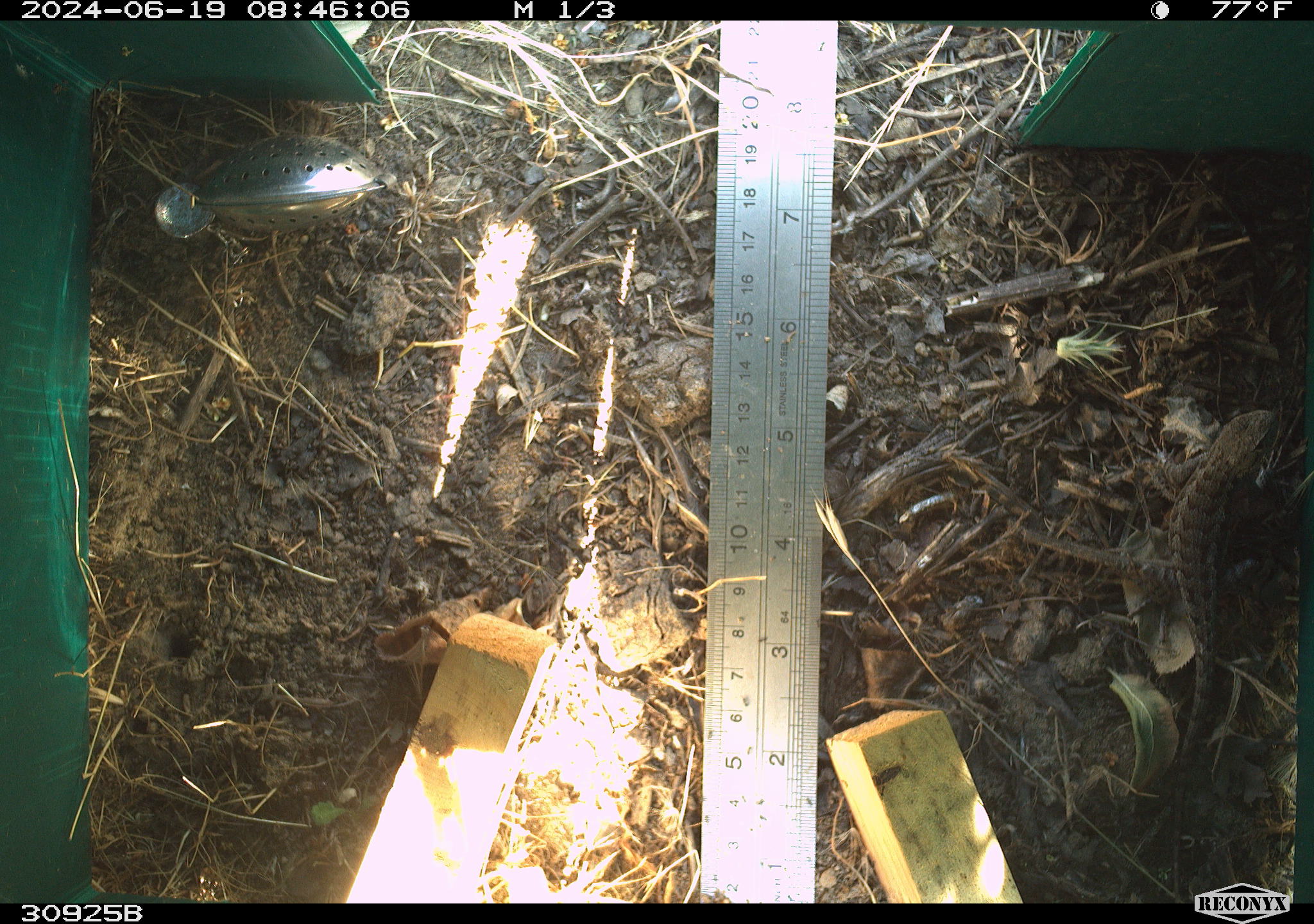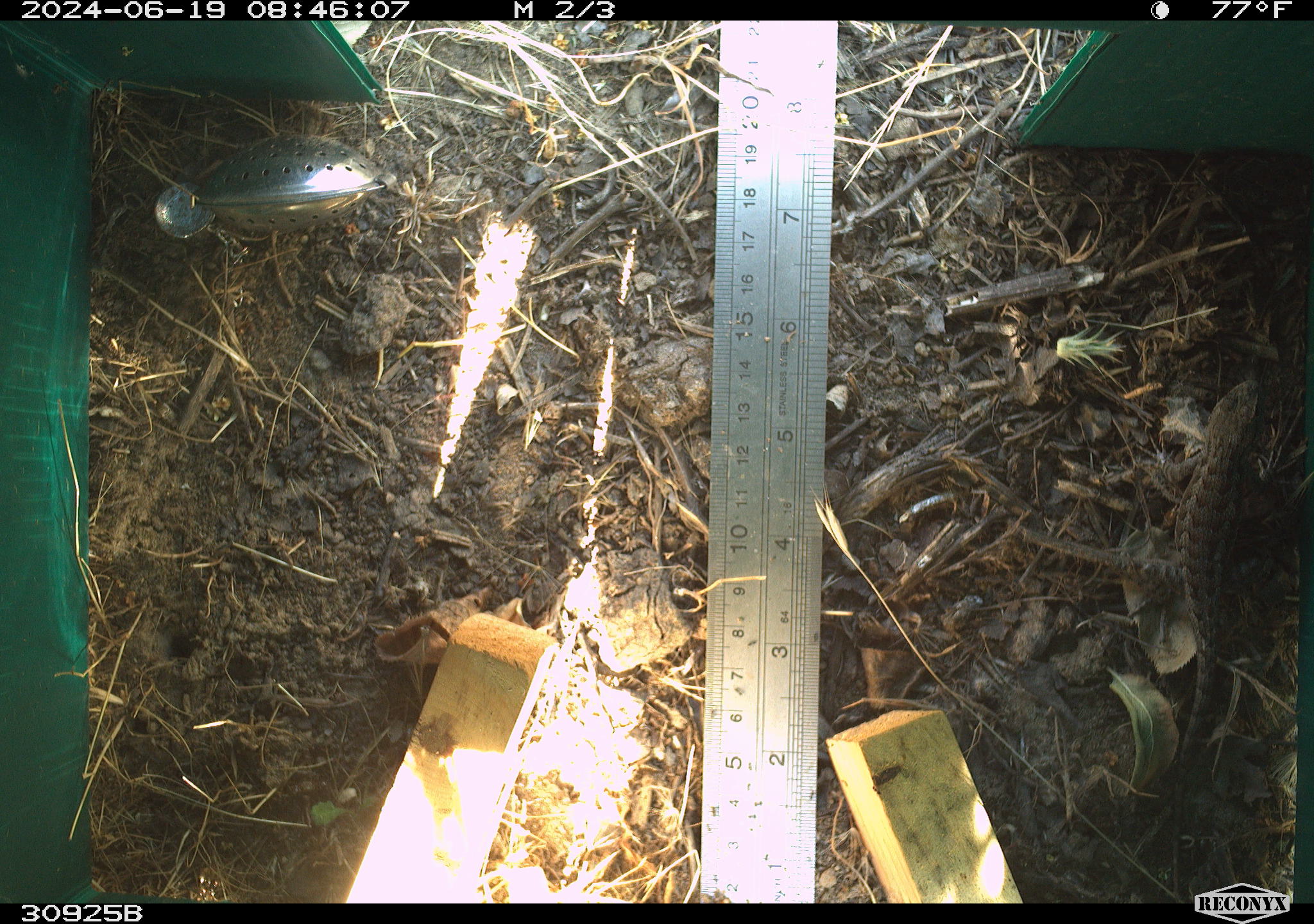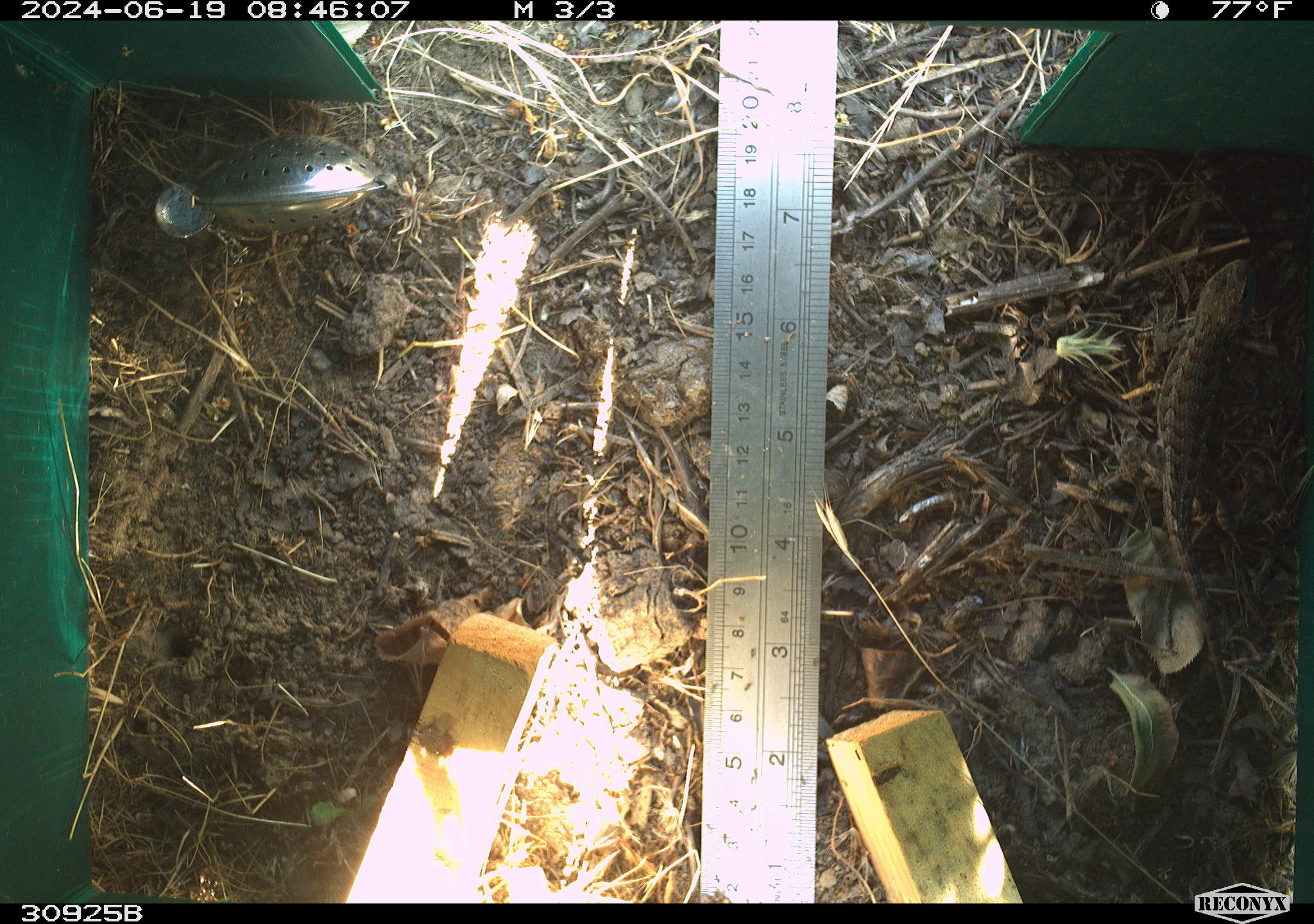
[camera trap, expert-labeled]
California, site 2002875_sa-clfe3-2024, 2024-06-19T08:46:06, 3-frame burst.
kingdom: Animalia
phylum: Chordata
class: Reptilia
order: Squamata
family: Phrynosomatidae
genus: Sceloporus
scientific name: Sceloporus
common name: spiny lizards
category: sceloporus species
Sceloporus species (spiny lizards) (Sceloporus).